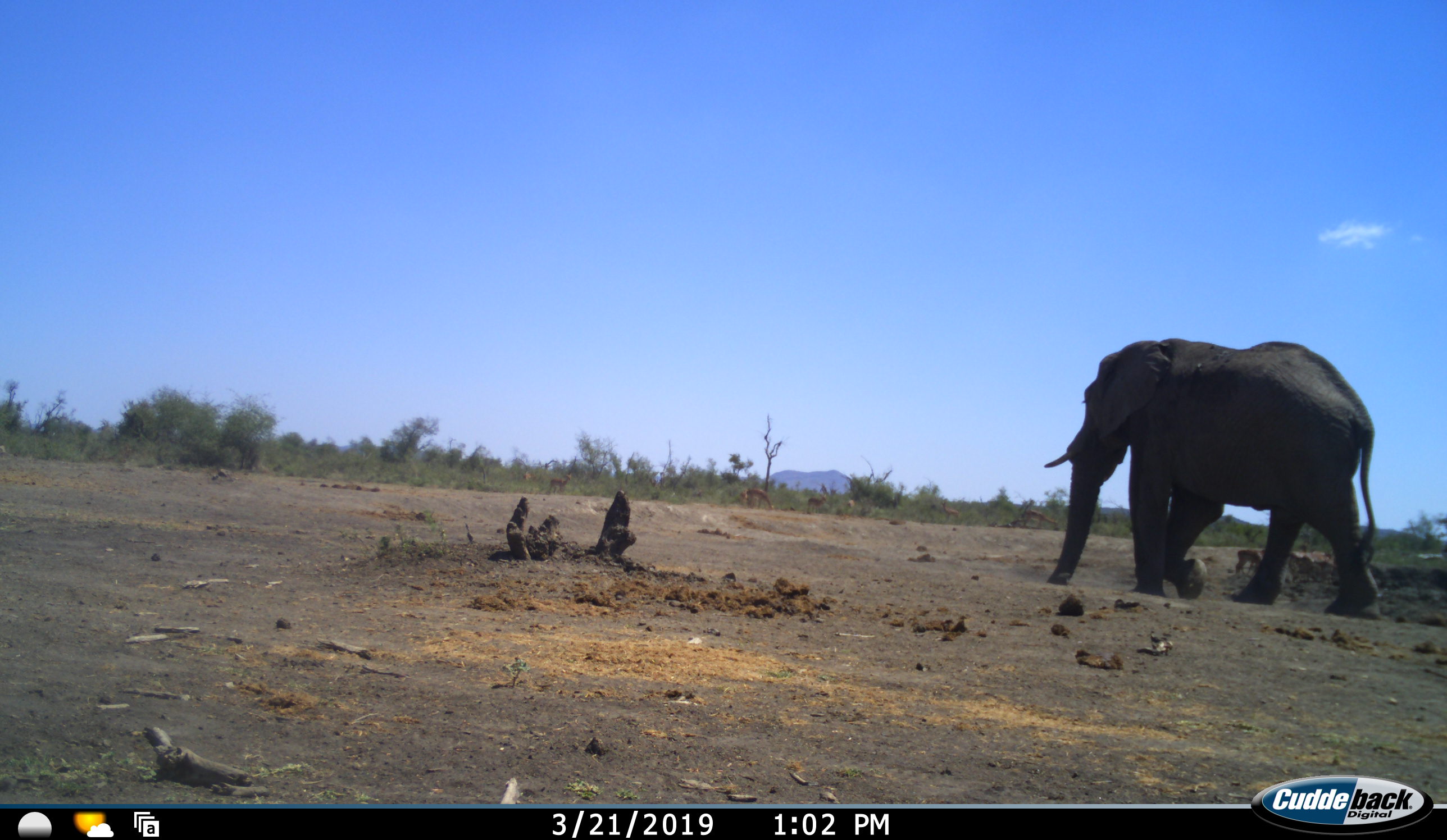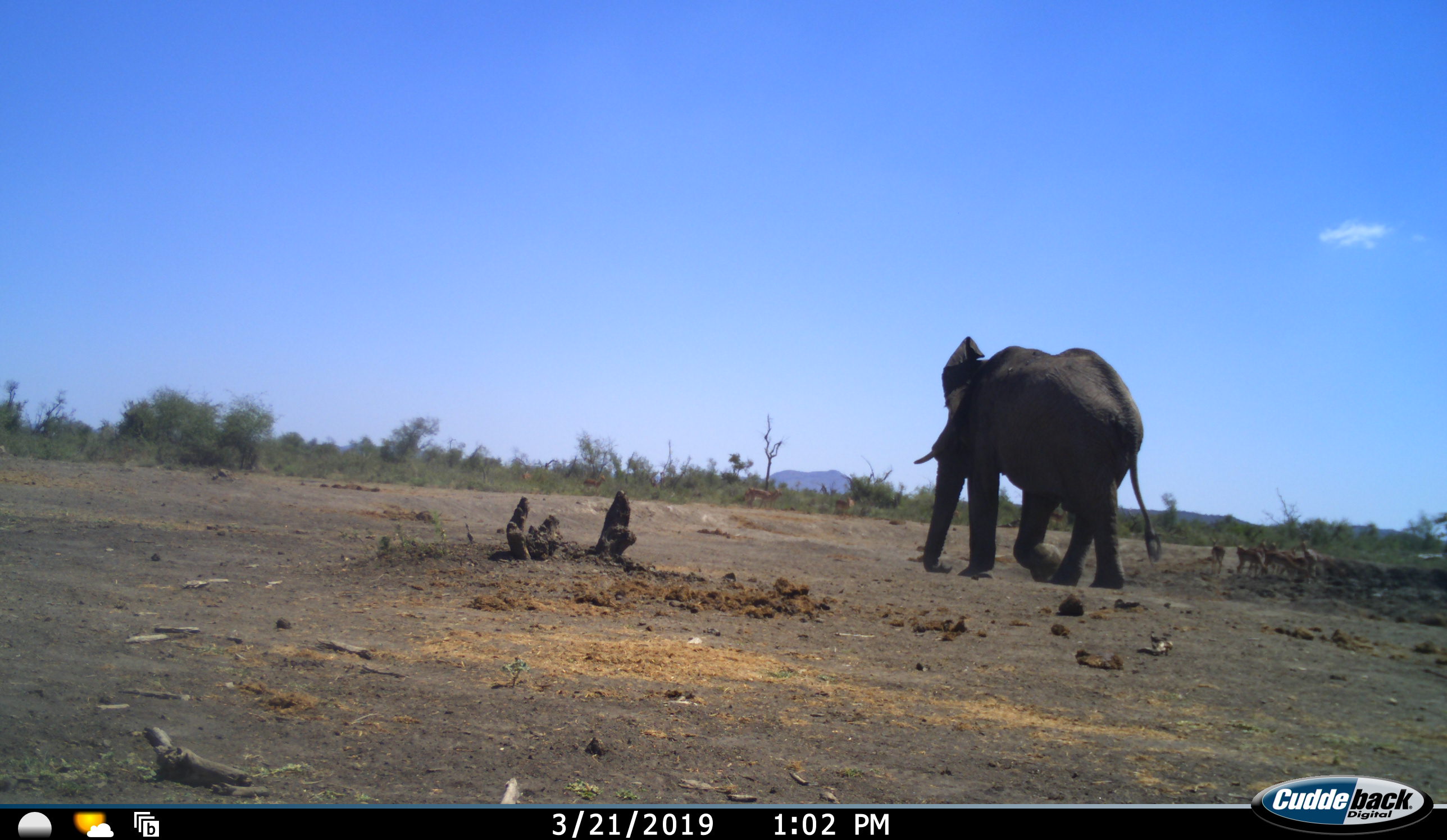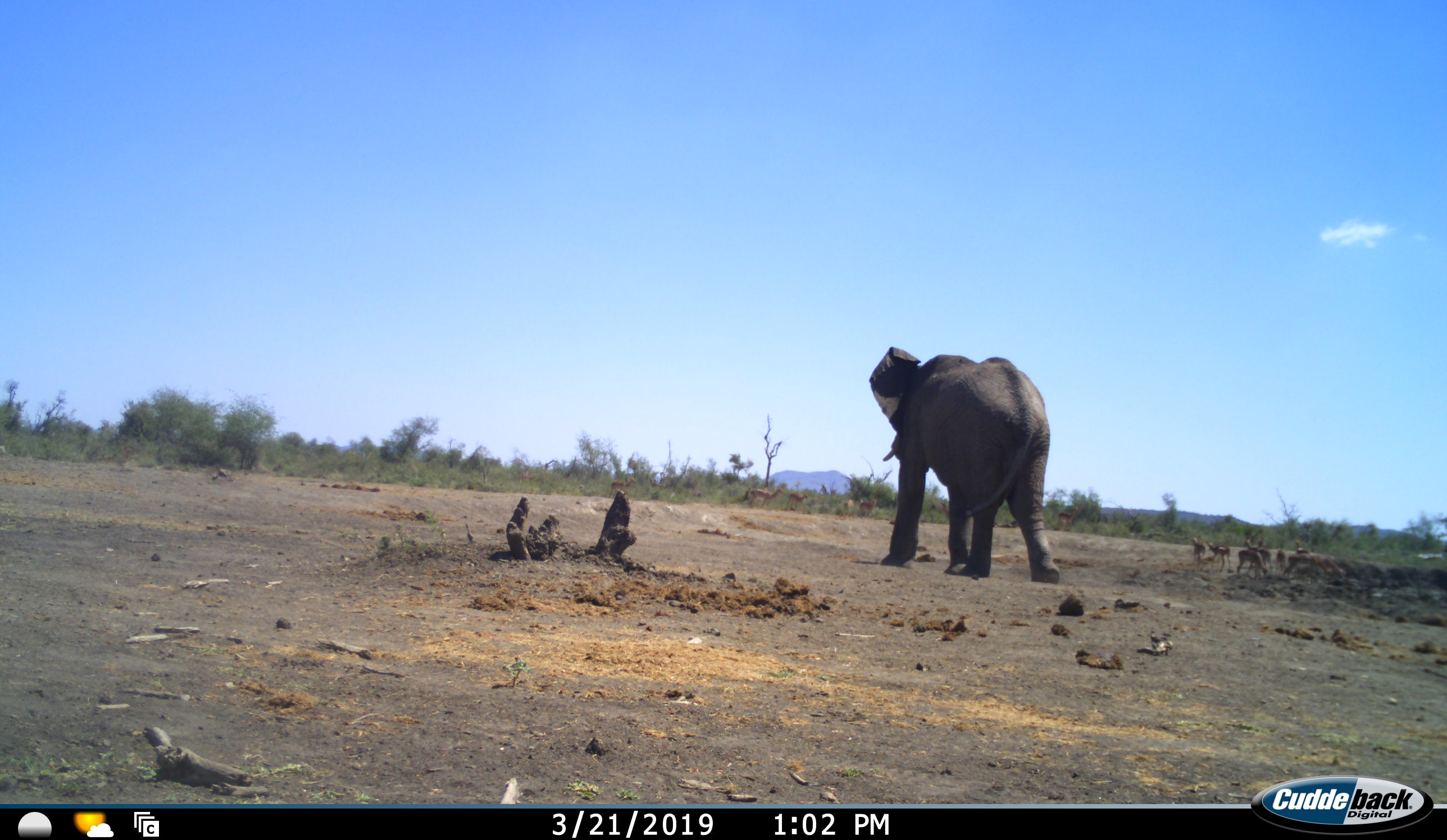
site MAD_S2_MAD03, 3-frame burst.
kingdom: Animalia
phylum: Chordata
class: Mammalia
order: Proboscidea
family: Elephantidae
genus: Loxodonta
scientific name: Loxodonta africana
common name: african bush elephant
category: elephant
Elephant (african bush elephant) (Loxodonta africana), count 1. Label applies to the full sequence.